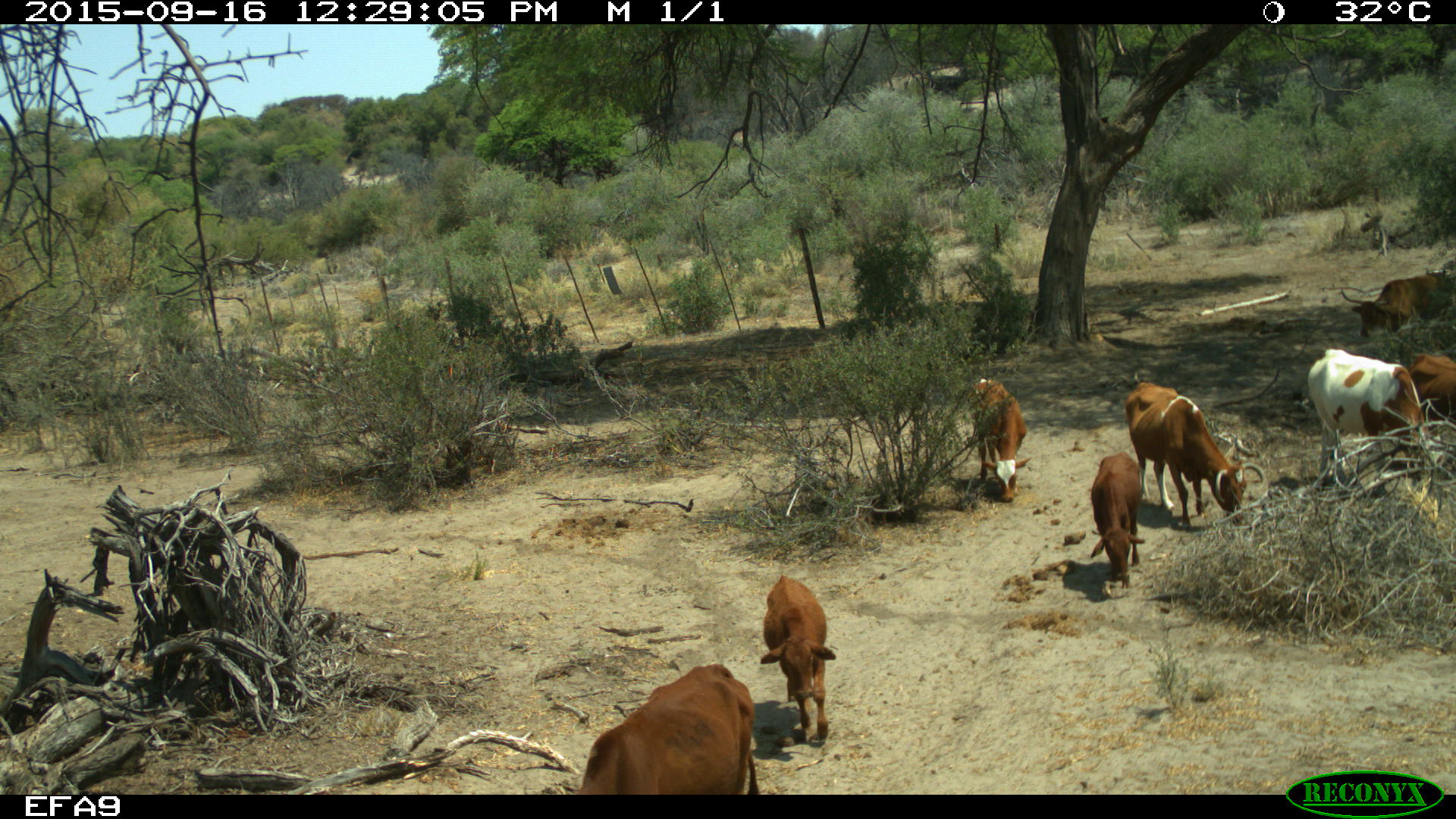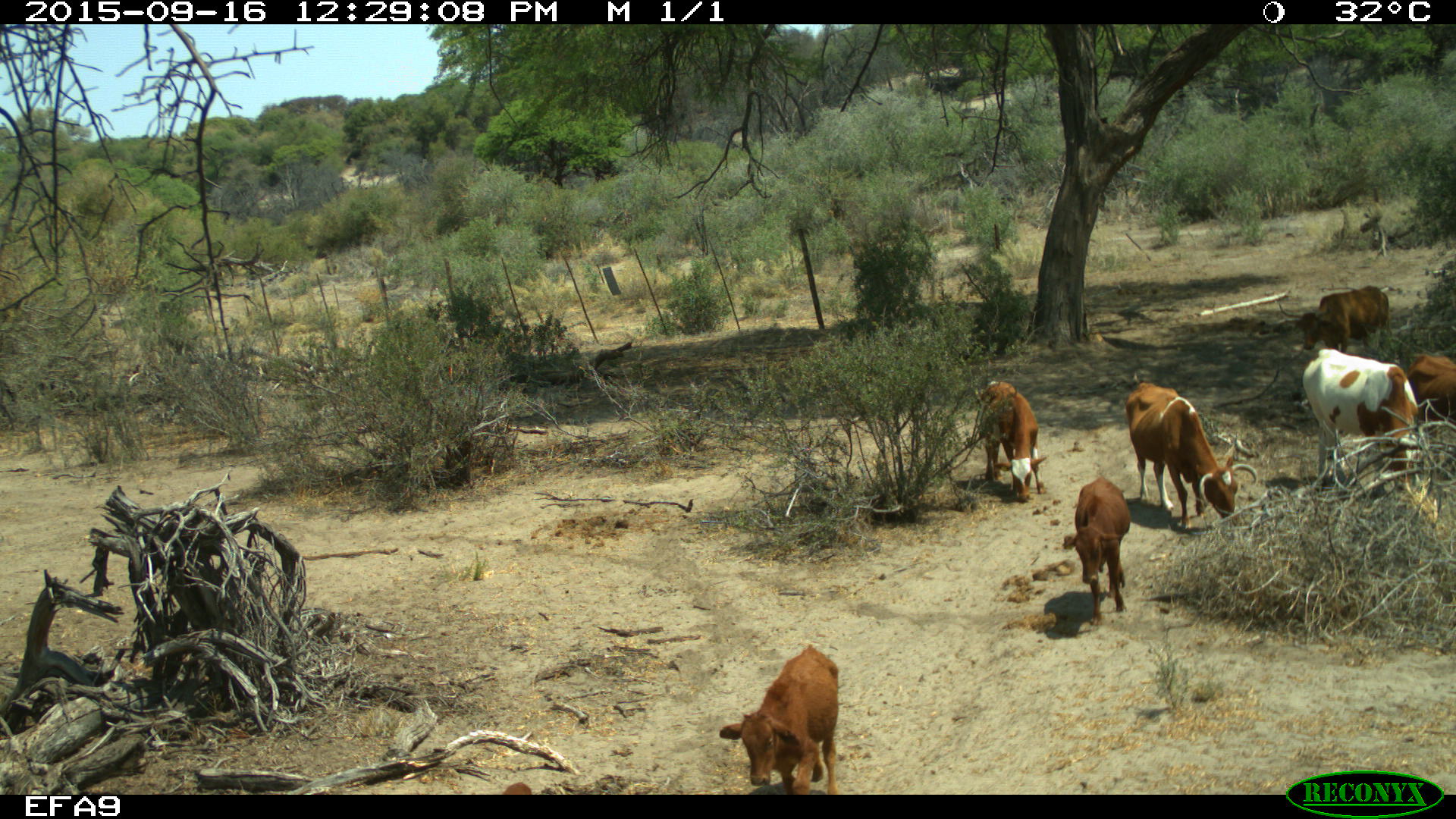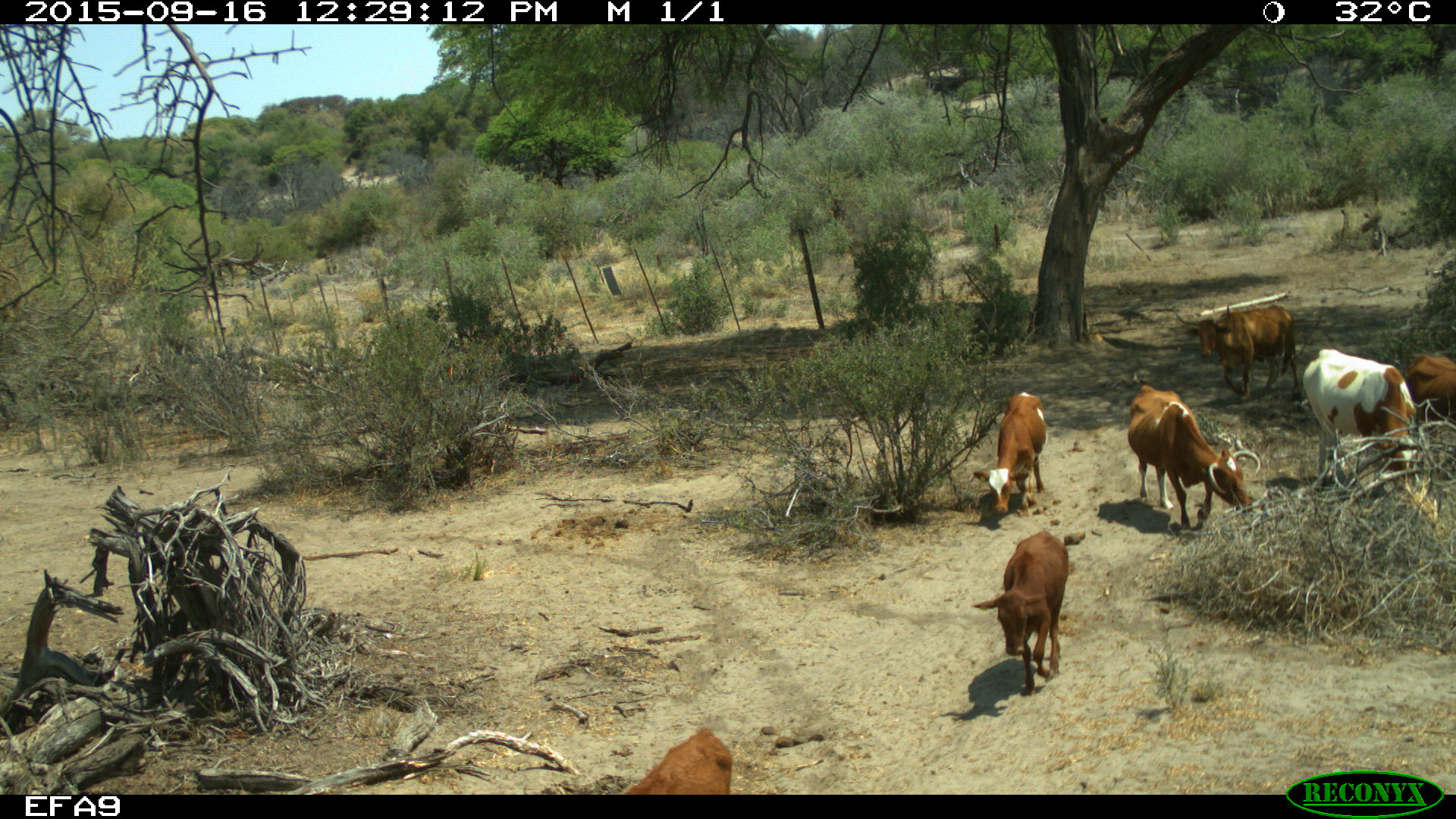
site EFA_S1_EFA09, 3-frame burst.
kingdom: Animalia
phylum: Chordata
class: Mammalia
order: Artiodactyla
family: Bovidae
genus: Bos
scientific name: Bos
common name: cattle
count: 8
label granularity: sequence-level